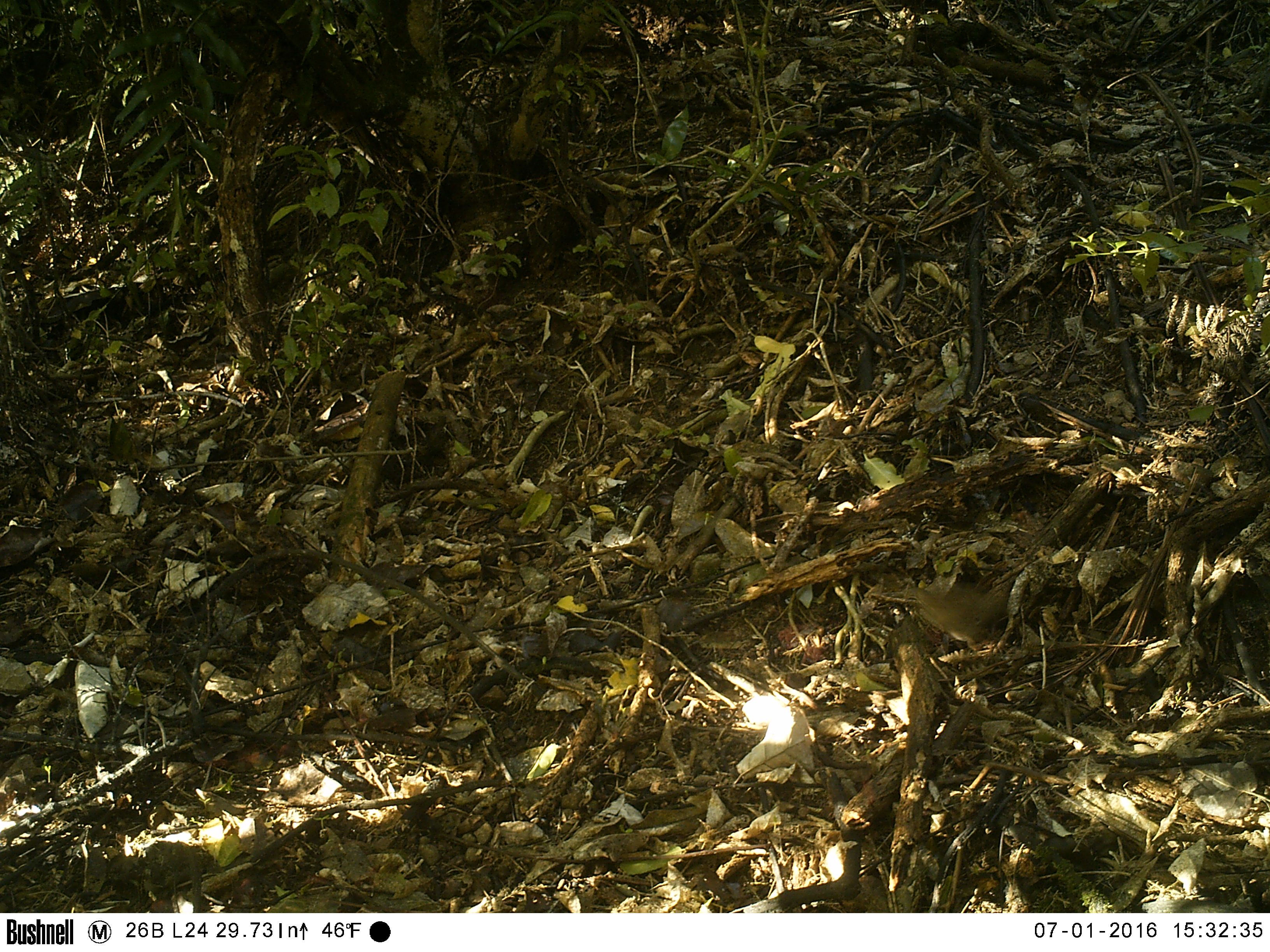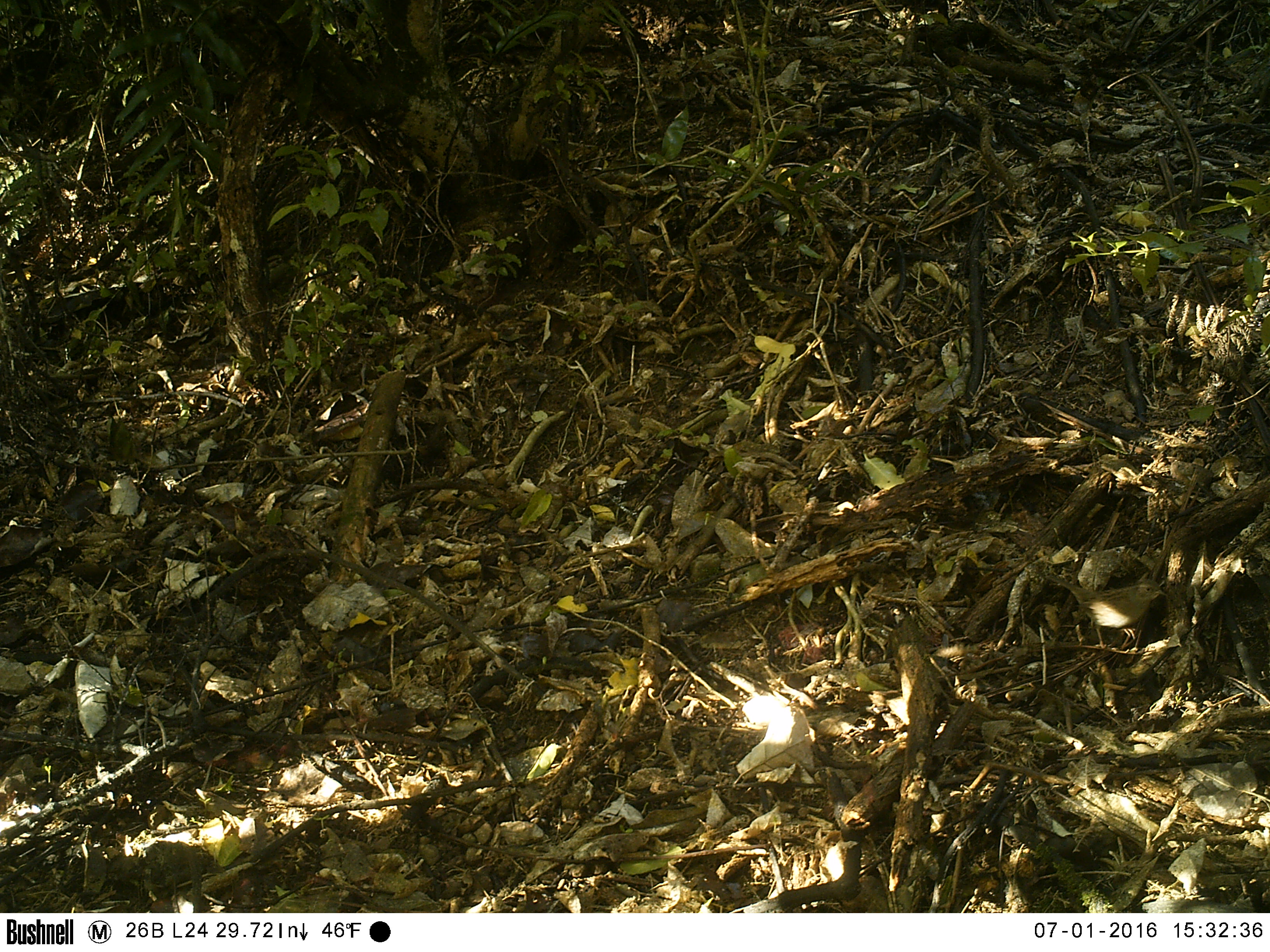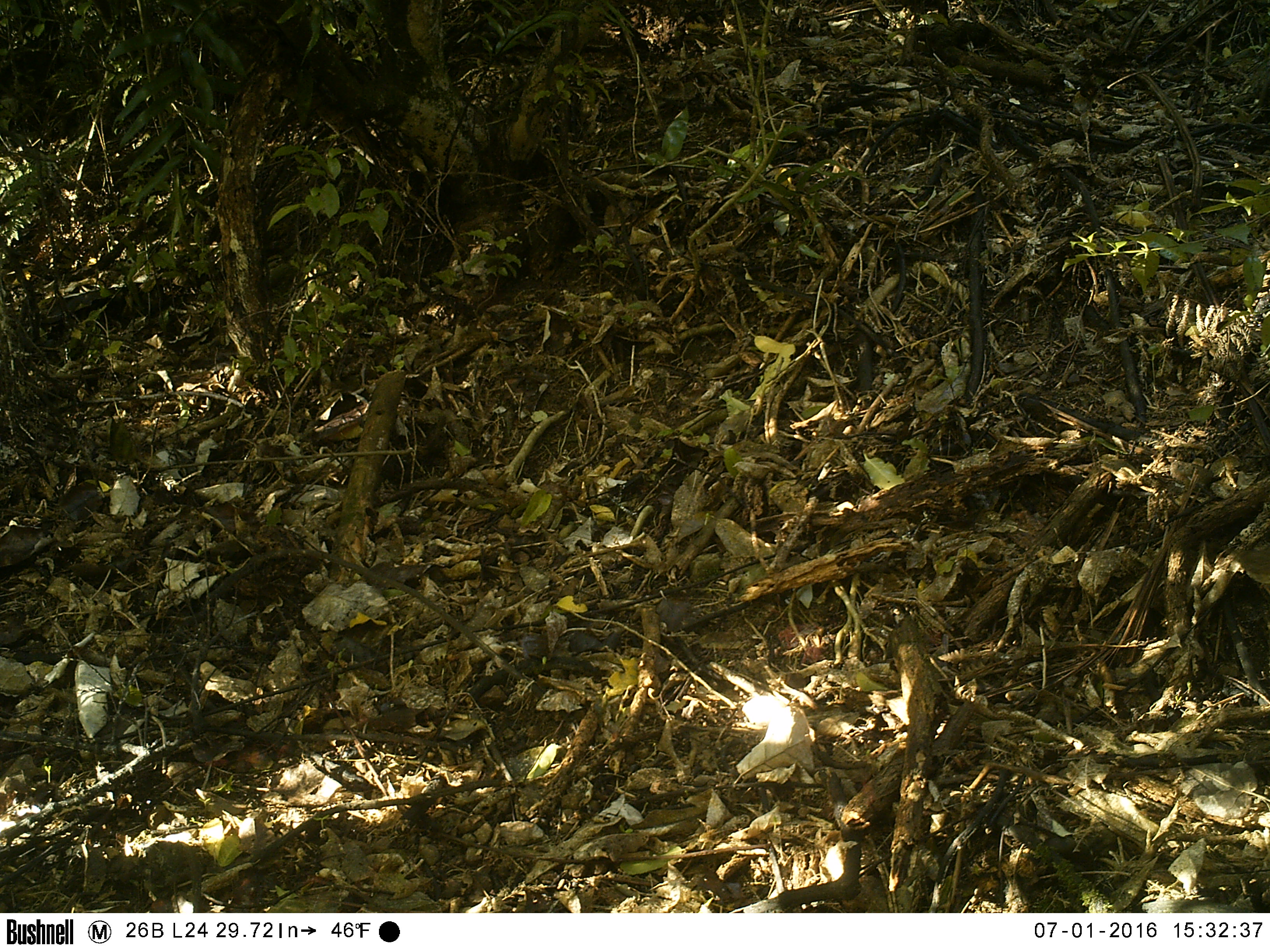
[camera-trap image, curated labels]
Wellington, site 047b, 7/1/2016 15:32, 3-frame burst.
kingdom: Animalia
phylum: Chordata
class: Aves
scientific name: Aves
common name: bird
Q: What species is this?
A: Bird (Aves).